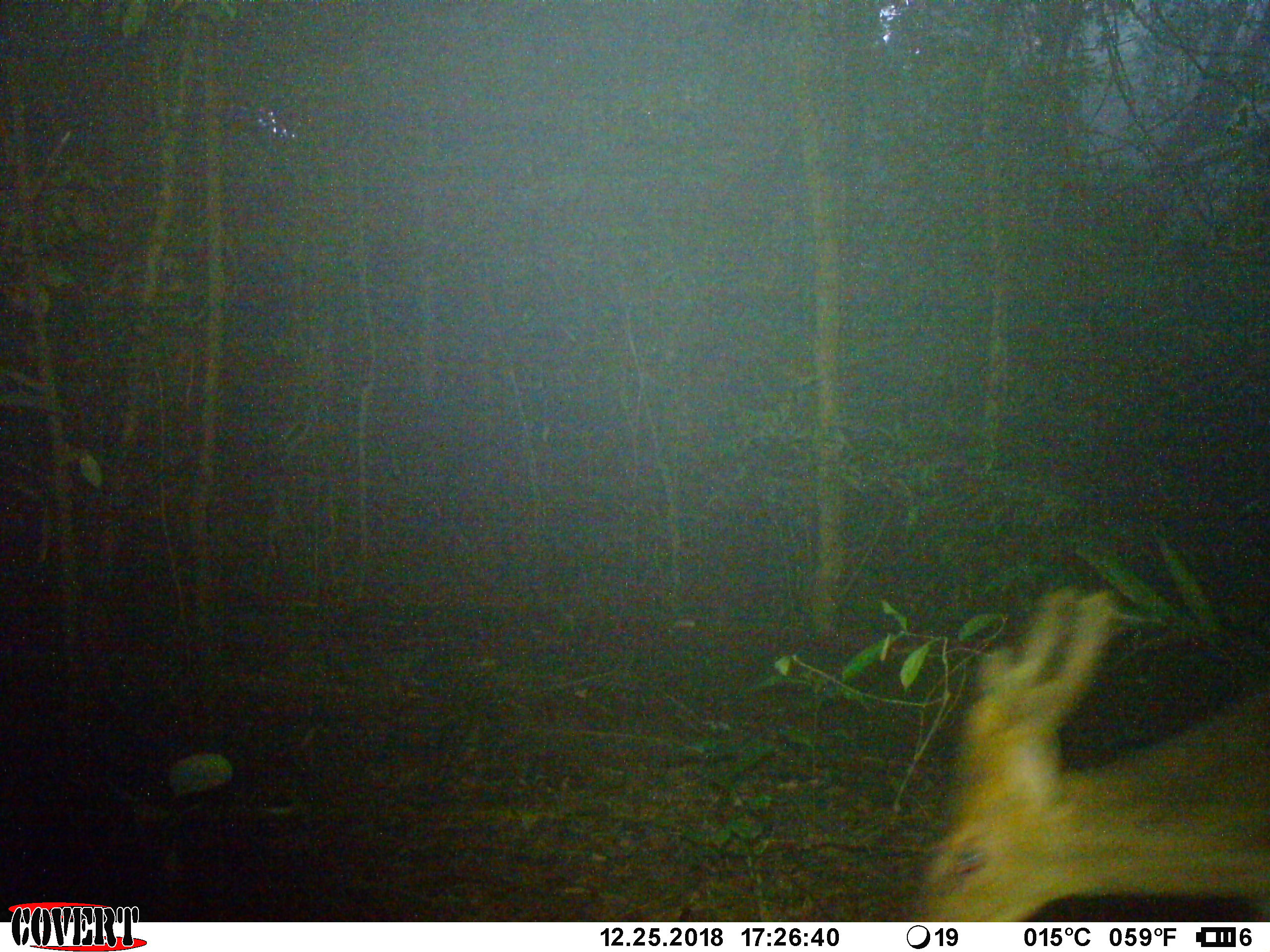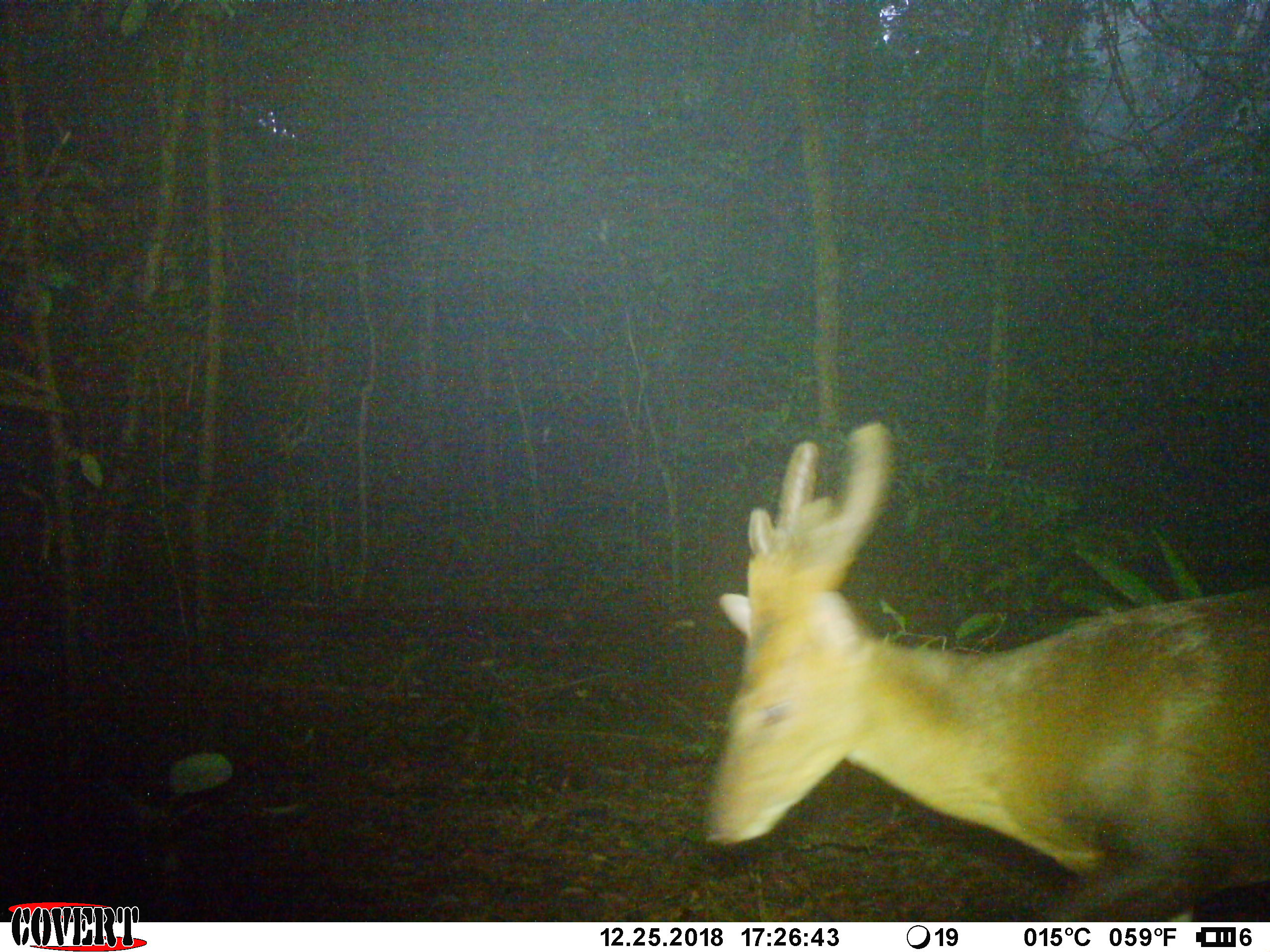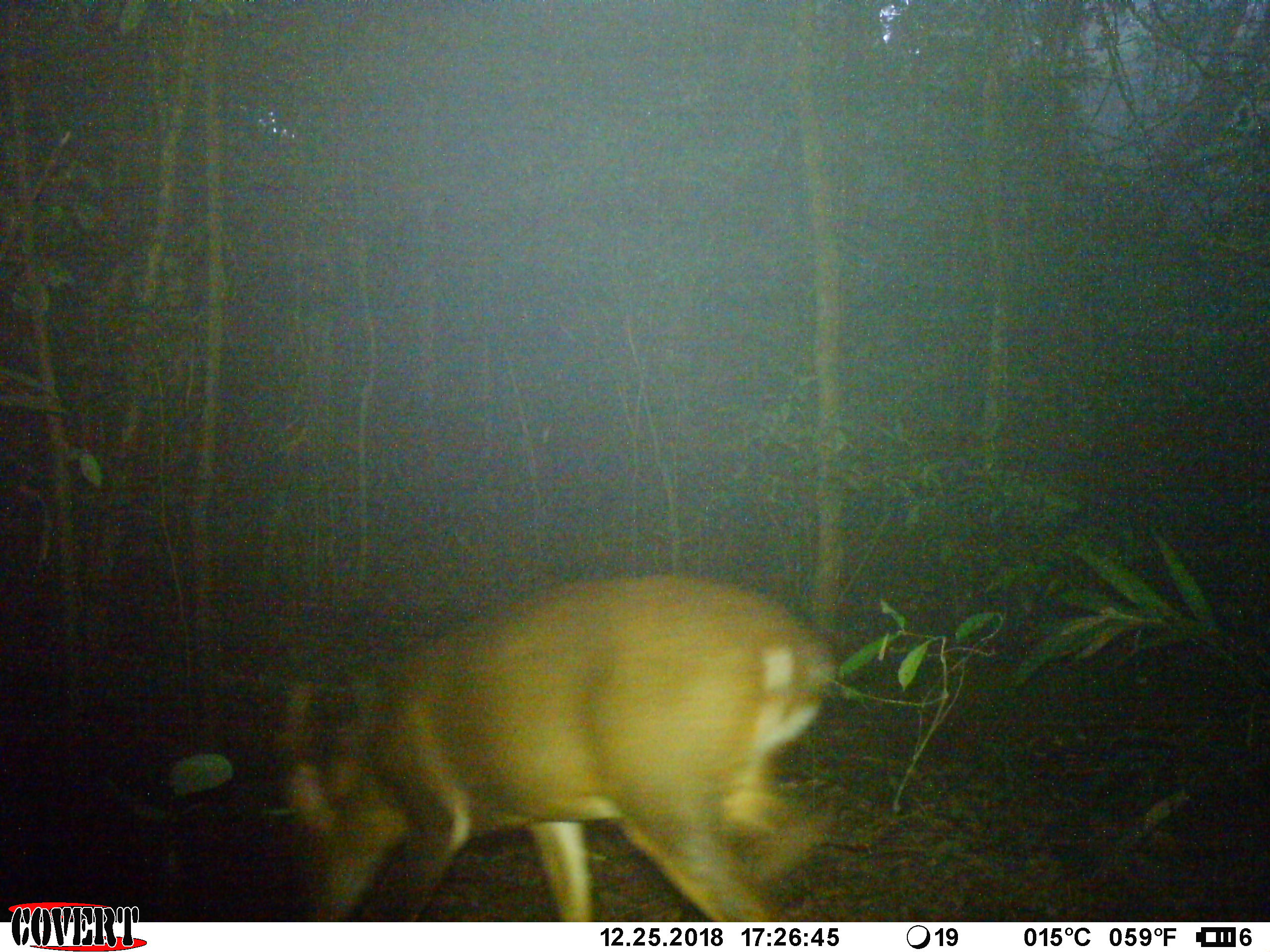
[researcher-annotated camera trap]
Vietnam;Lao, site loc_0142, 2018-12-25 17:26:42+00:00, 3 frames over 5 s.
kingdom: Animalia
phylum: Chordata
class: Mammalia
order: Artiodactyla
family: Cervidae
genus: Muntiacus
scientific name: Muntiacus vuquangensis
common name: large-antlered muntjac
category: large antlered muntjac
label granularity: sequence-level